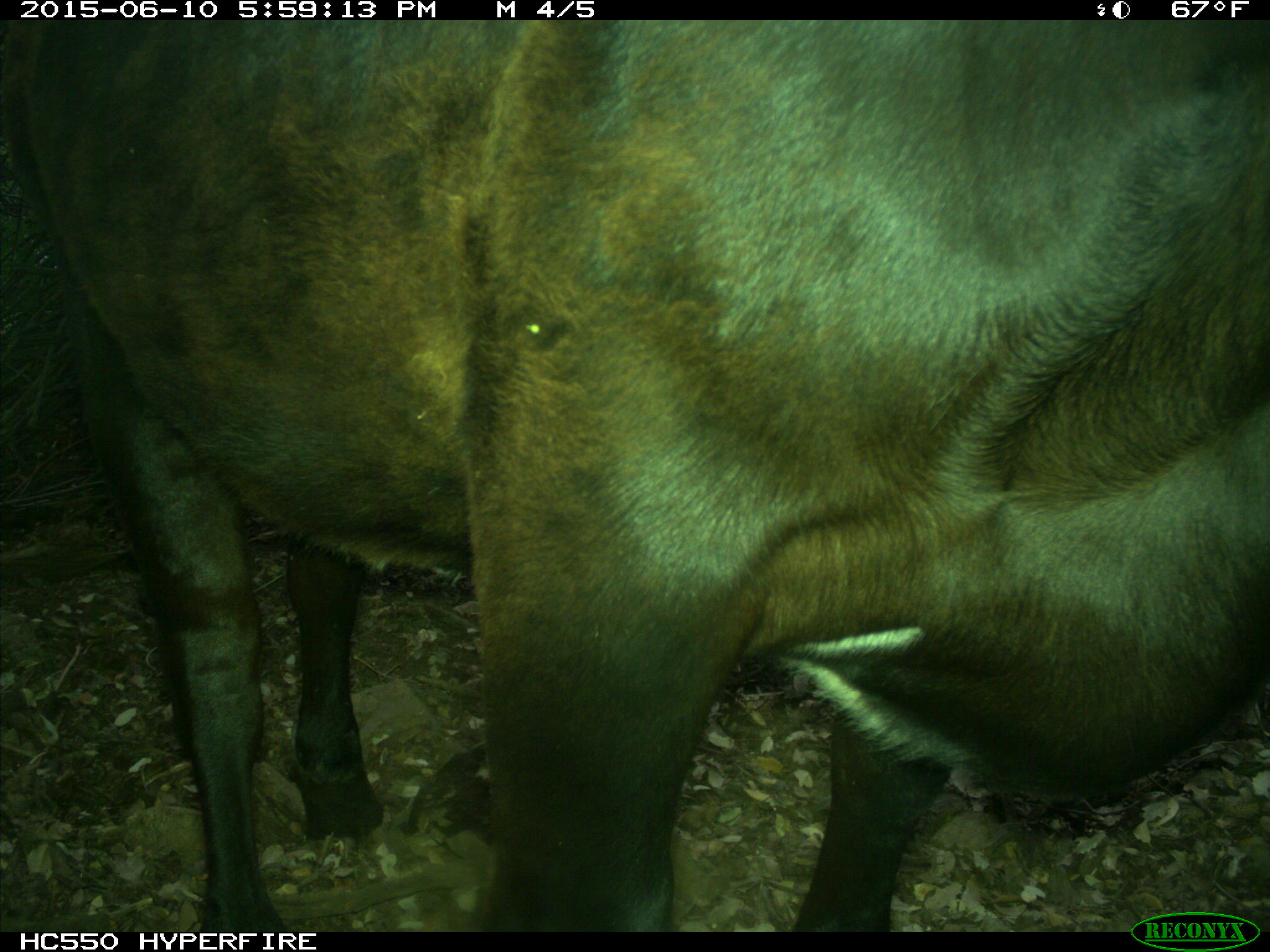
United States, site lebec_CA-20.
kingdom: Animalia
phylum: Chordata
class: Mammalia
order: Artiodactyla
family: Bovidae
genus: Bos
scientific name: Bos taurus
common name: domestic cow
Bos taurus (domestic cow).